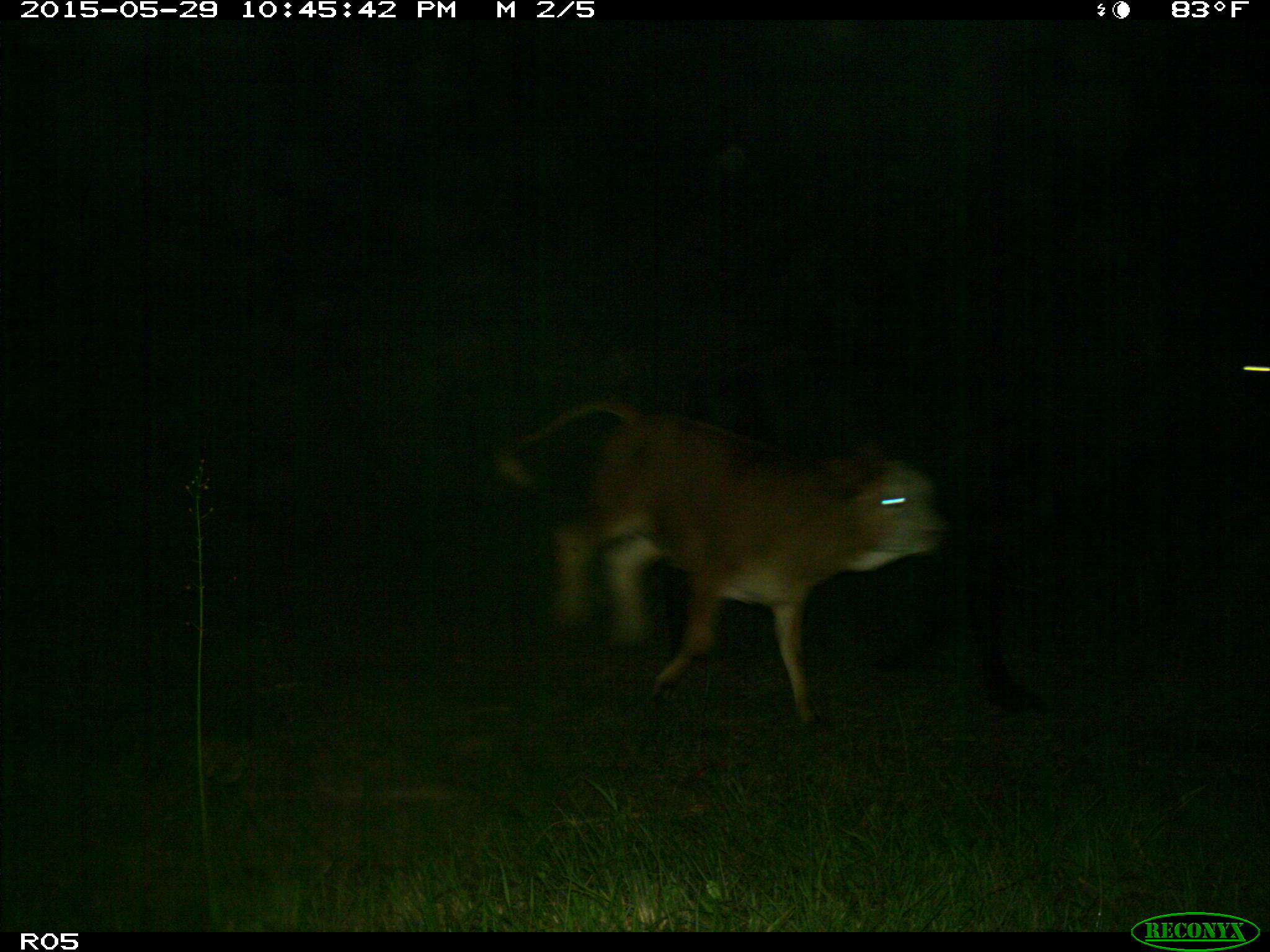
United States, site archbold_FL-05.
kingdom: Animalia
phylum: Chordata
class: Mammalia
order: Artiodactyla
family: Bovidae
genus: Bos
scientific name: Bos taurus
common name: domestic cow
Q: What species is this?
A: Bos taurus (domestic cow).